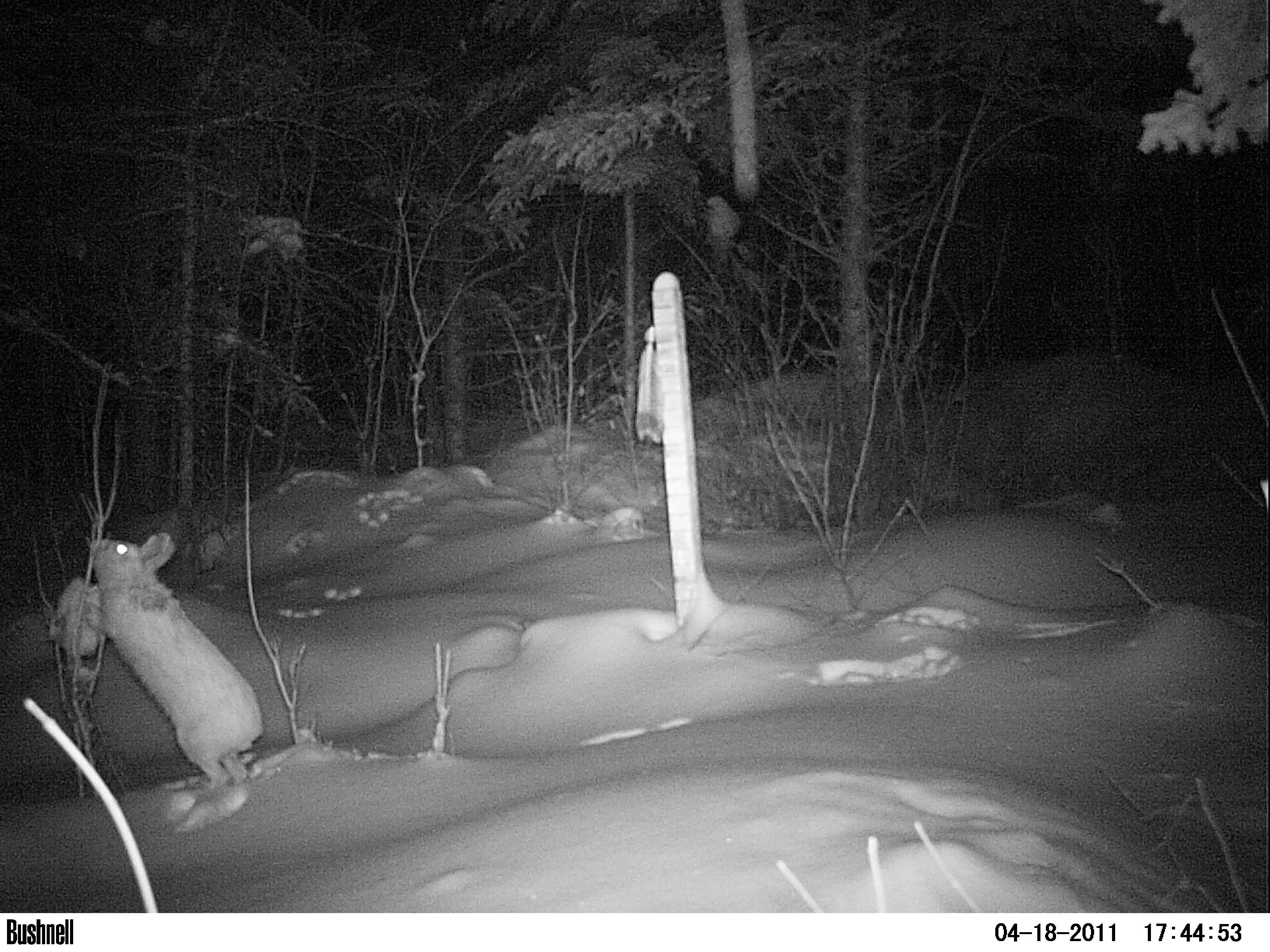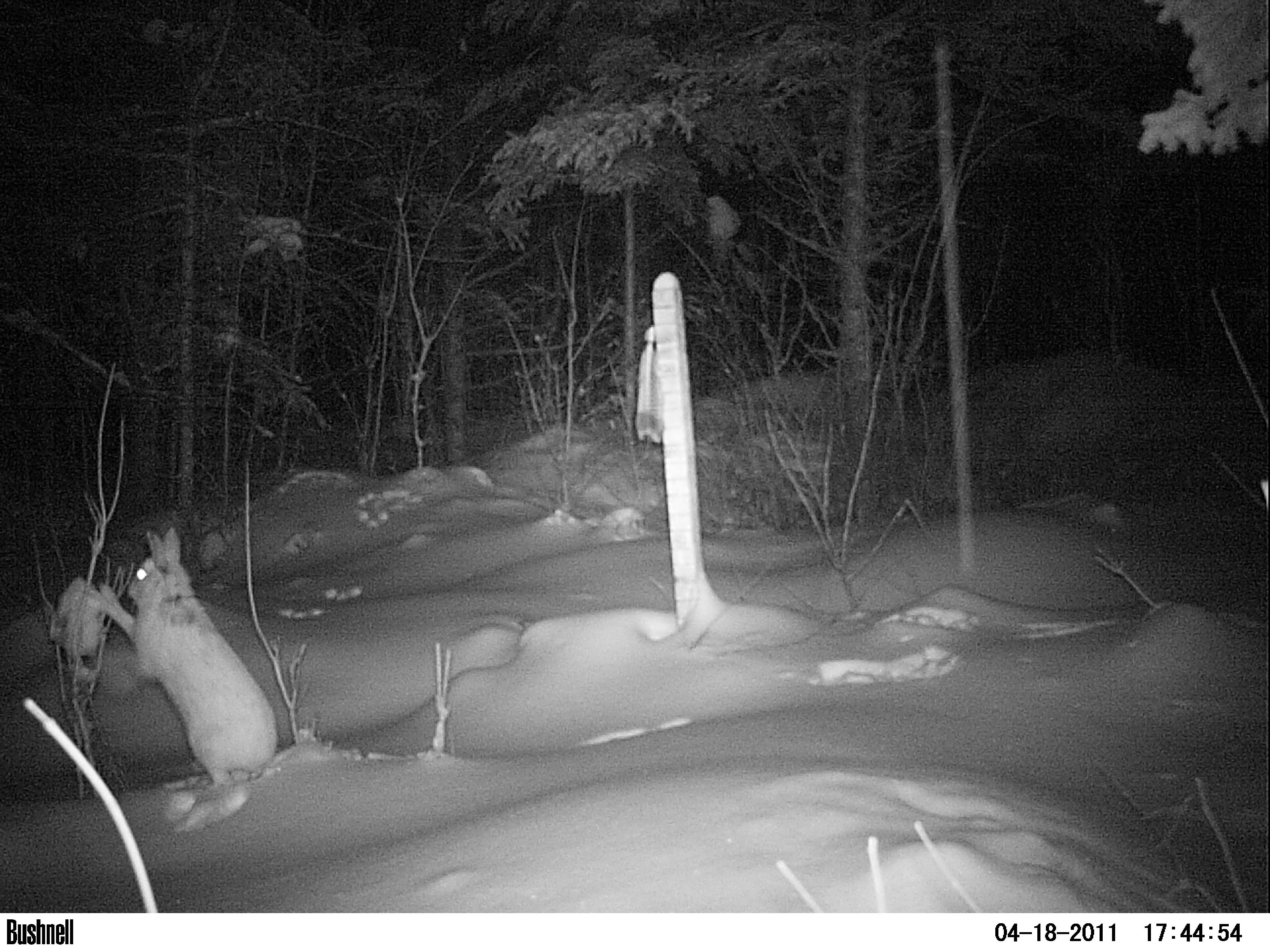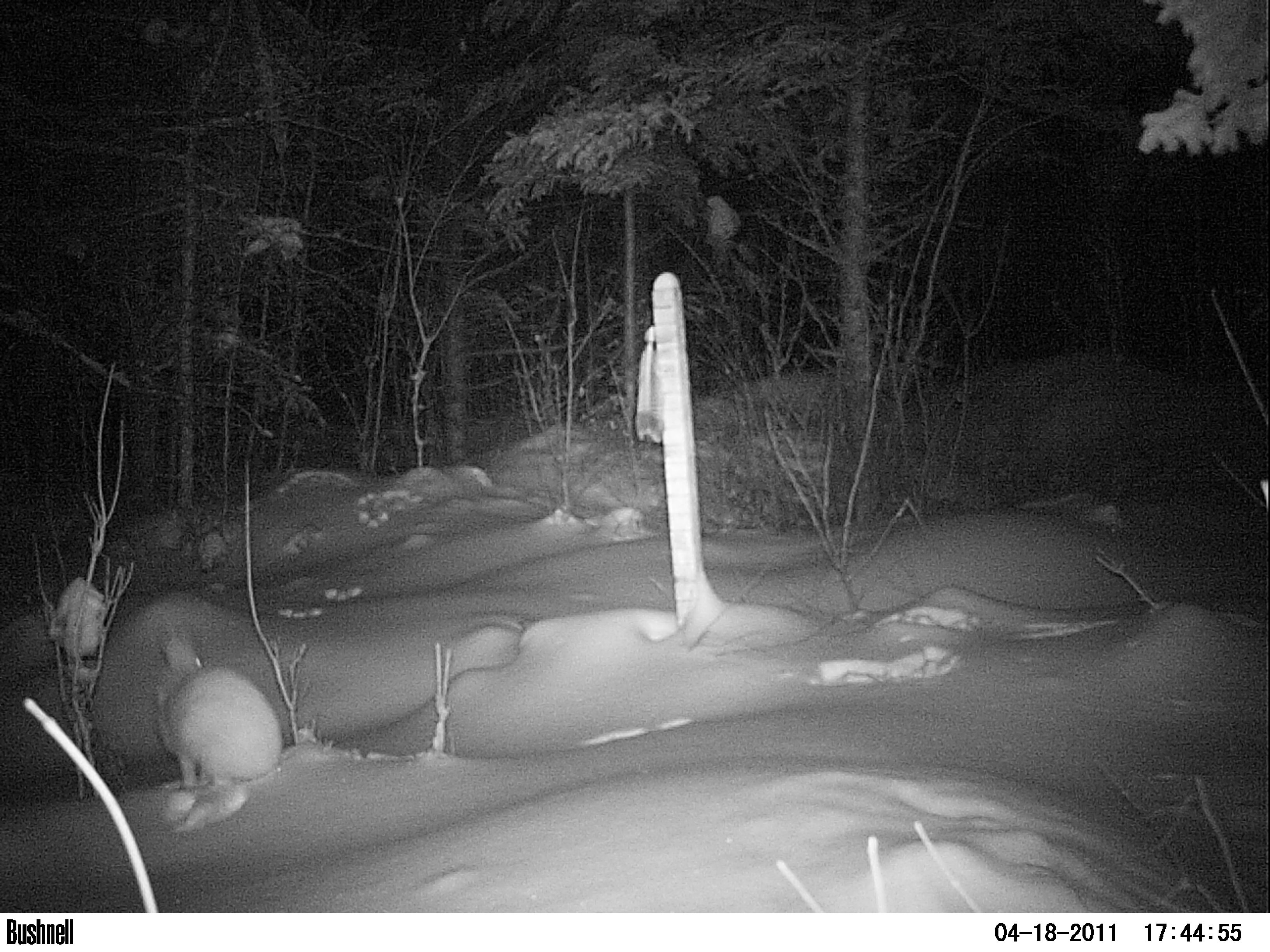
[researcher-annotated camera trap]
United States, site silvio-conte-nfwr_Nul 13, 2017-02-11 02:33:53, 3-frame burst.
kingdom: Animalia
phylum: Chordata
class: Mammalia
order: Lagomorpha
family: Leporidae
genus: Lepus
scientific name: Lepus americanus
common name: snowshoe hare